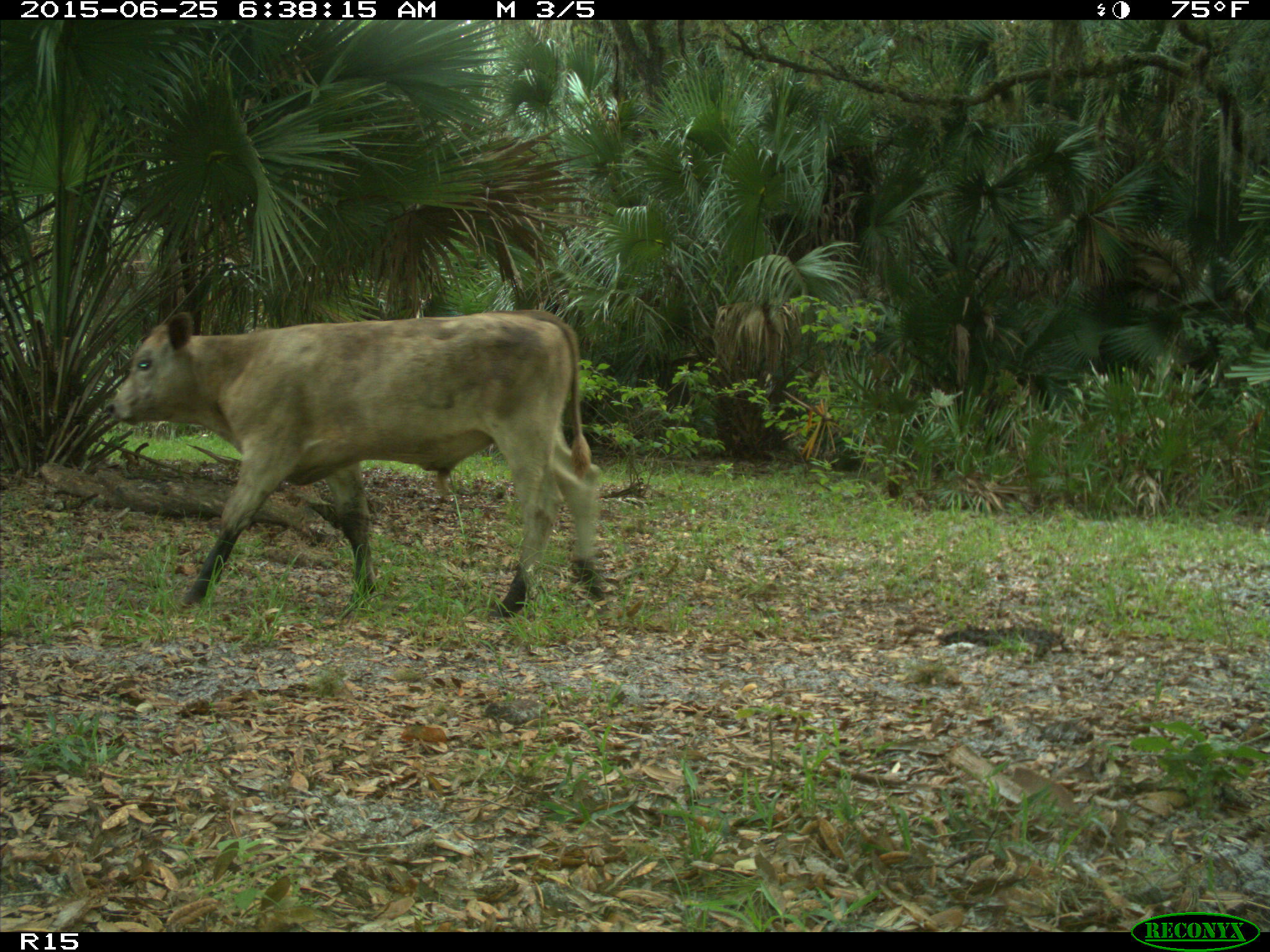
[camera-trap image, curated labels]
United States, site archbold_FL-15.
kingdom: Animalia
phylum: Chordata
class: Mammalia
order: Artiodactyla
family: Bovidae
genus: Bos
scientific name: Bos taurus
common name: domestic cow